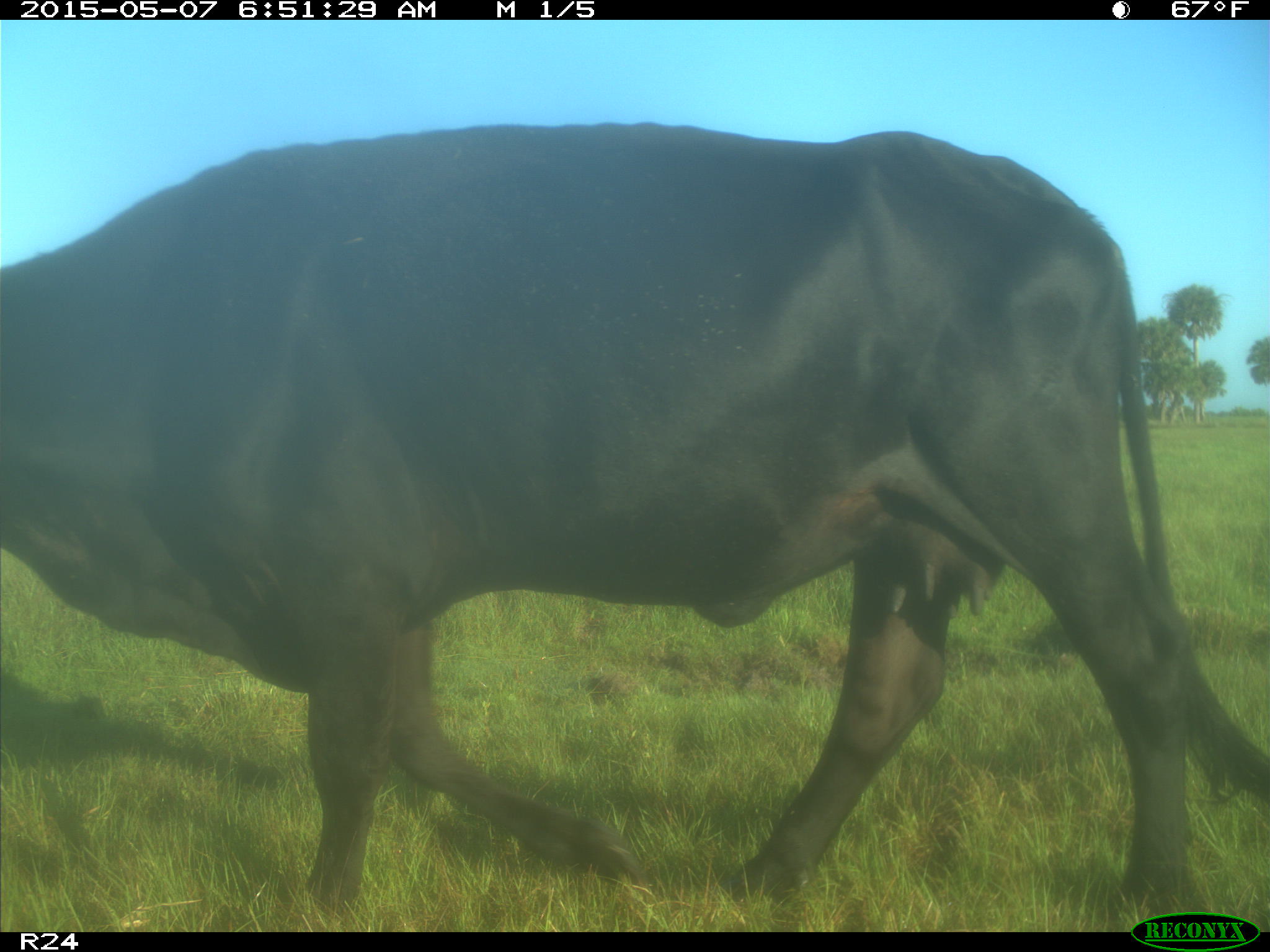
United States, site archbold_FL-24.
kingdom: Animalia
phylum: Chordata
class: Mammalia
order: Artiodactyla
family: Bovidae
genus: Bos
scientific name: Bos taurus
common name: domestic cow